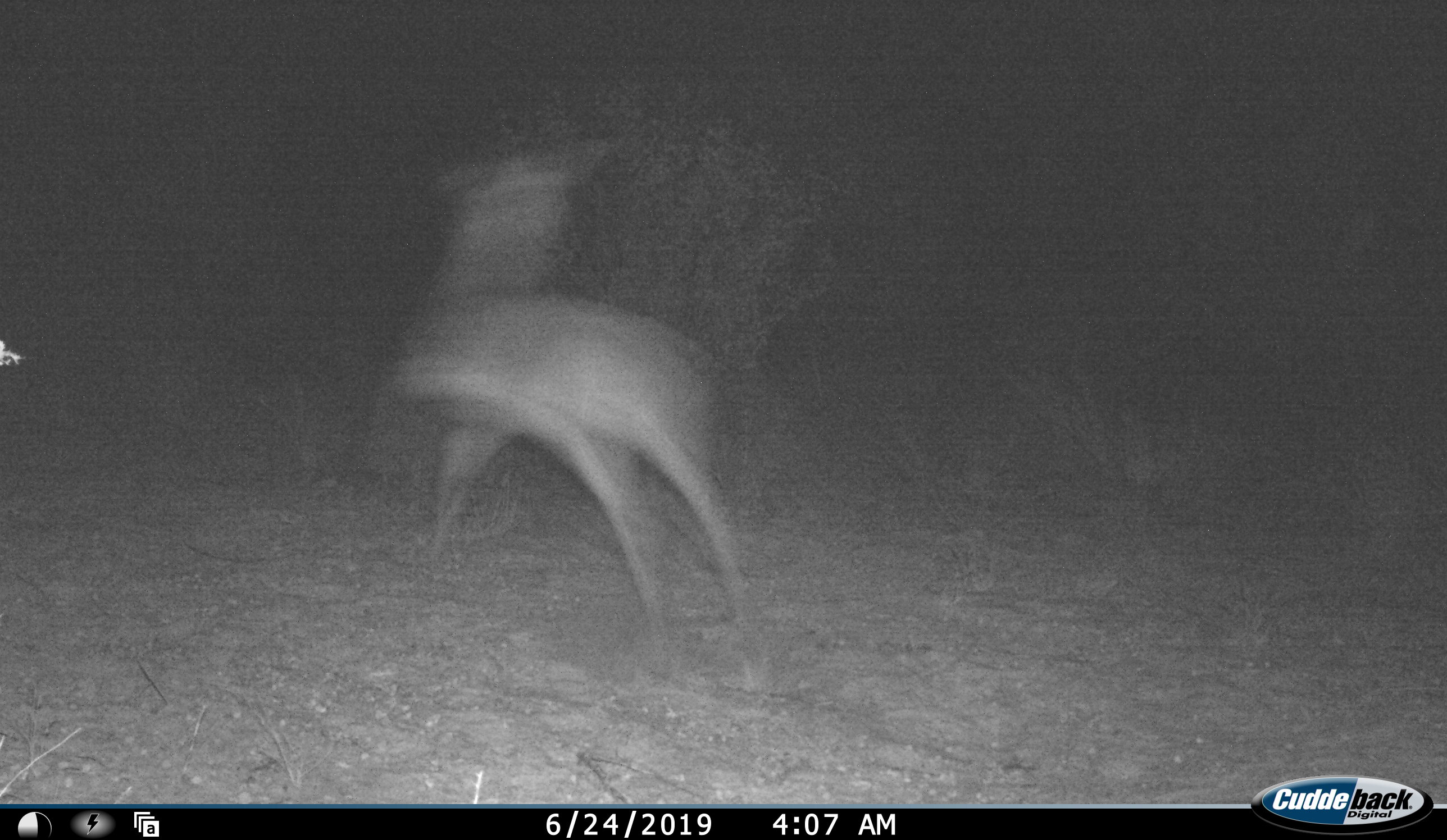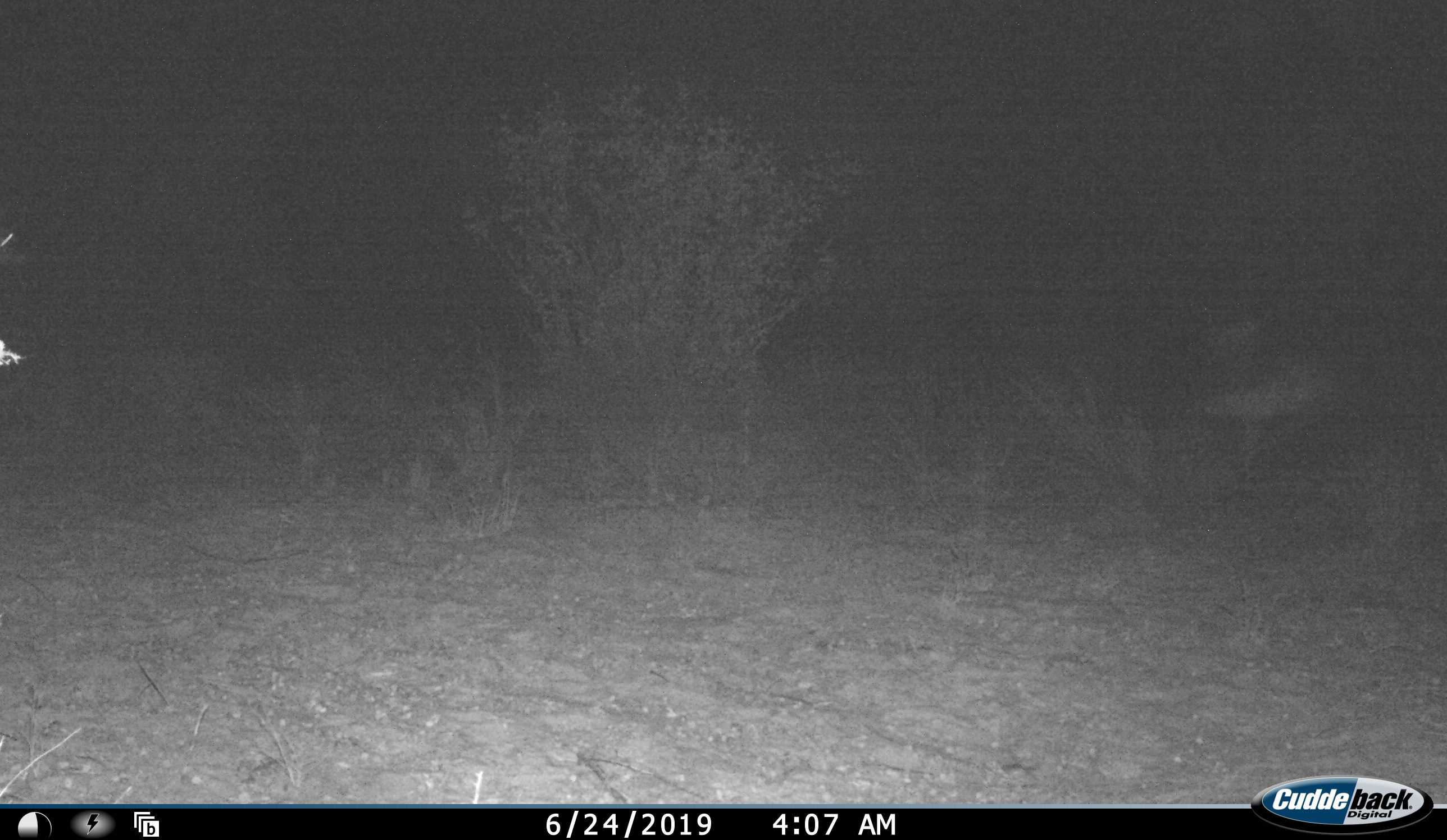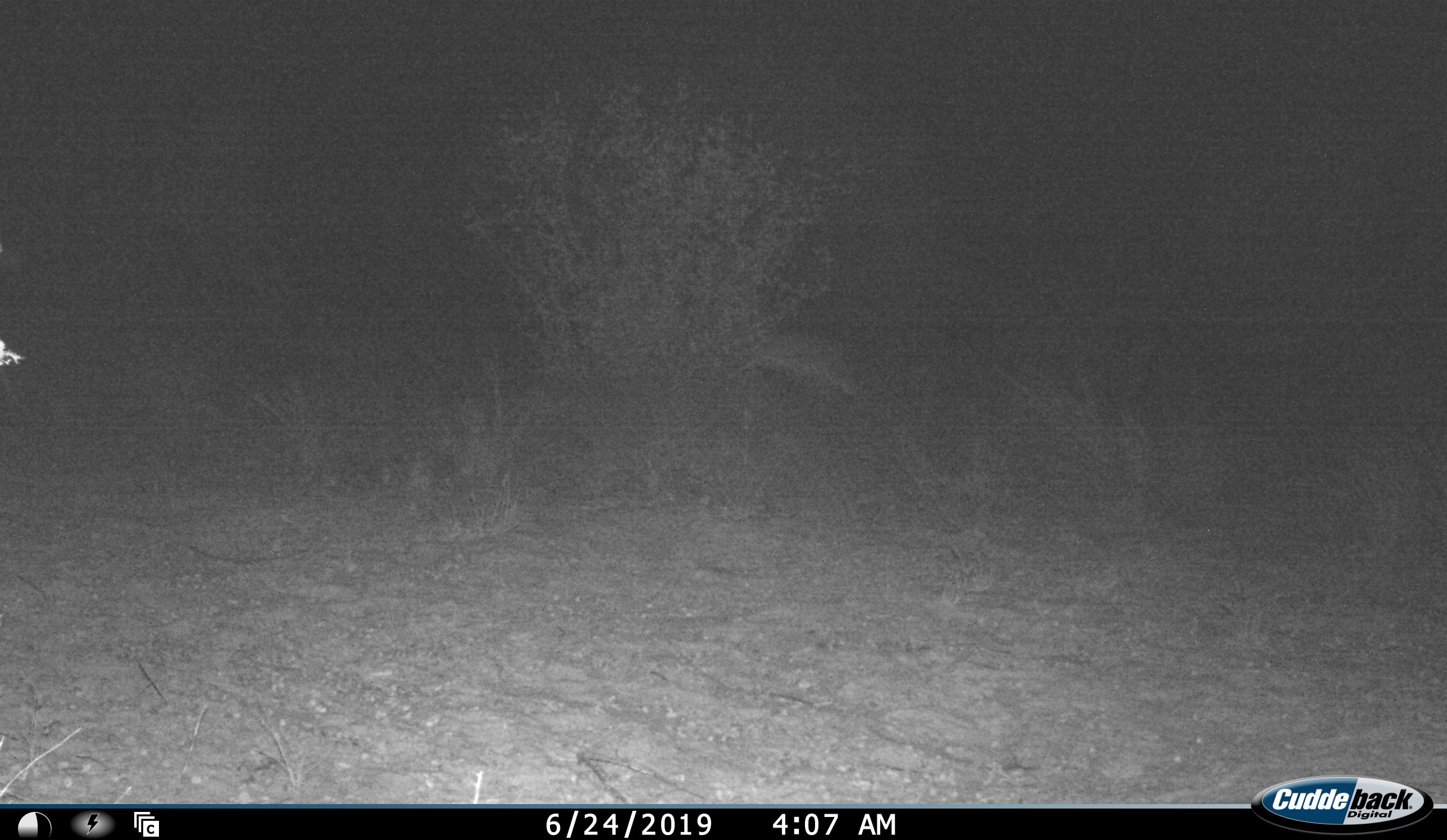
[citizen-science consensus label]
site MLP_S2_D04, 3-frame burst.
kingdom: Animalia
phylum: Chordata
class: Mammalia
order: Artiodactyla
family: Bovidae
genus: Sylvicapra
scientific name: Sylvicapra grimmia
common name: common duiker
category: duikercommongrey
Duikercommongrey (common duiker) (Sylvicapra grimmia), count 1. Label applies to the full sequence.